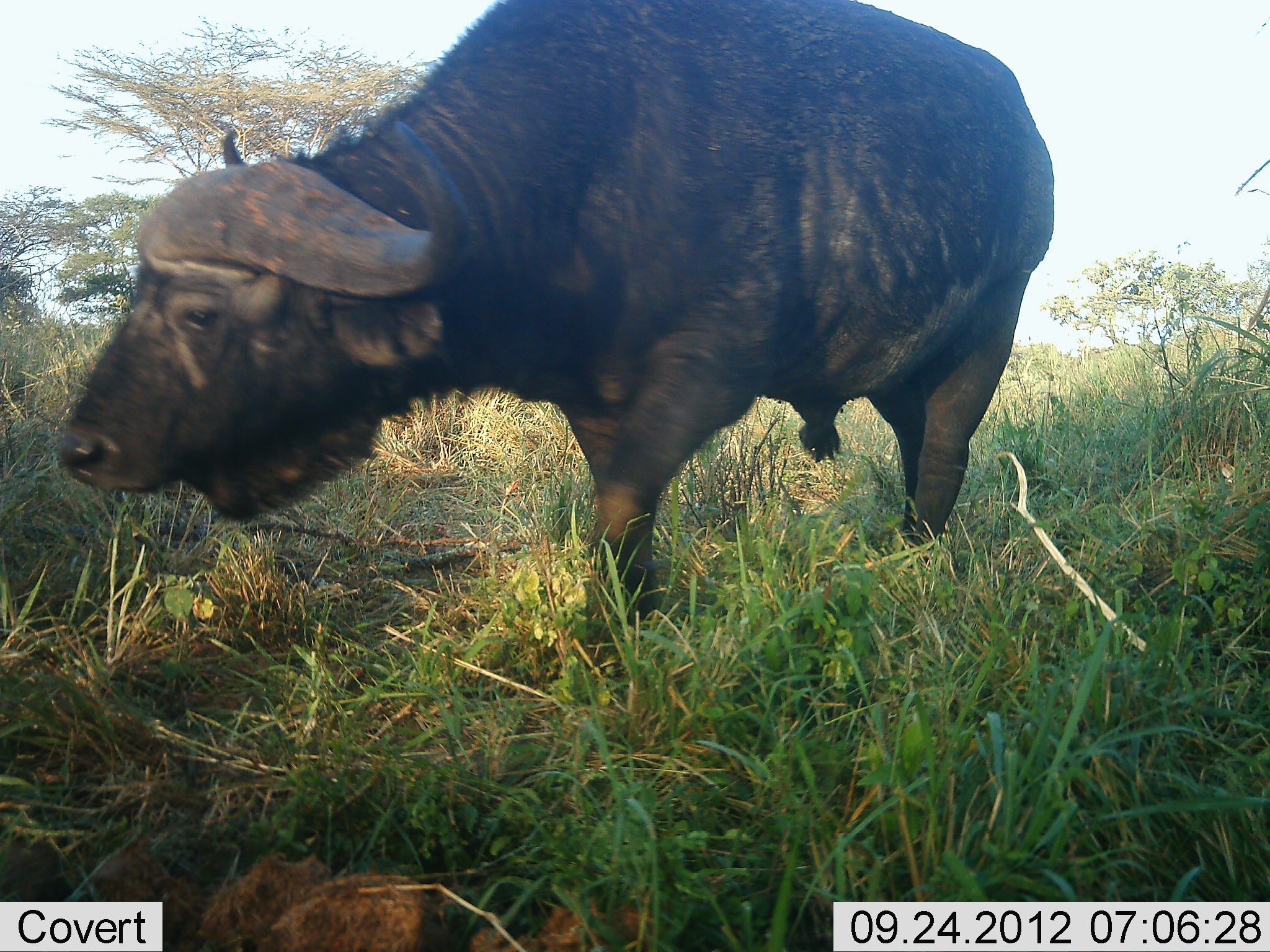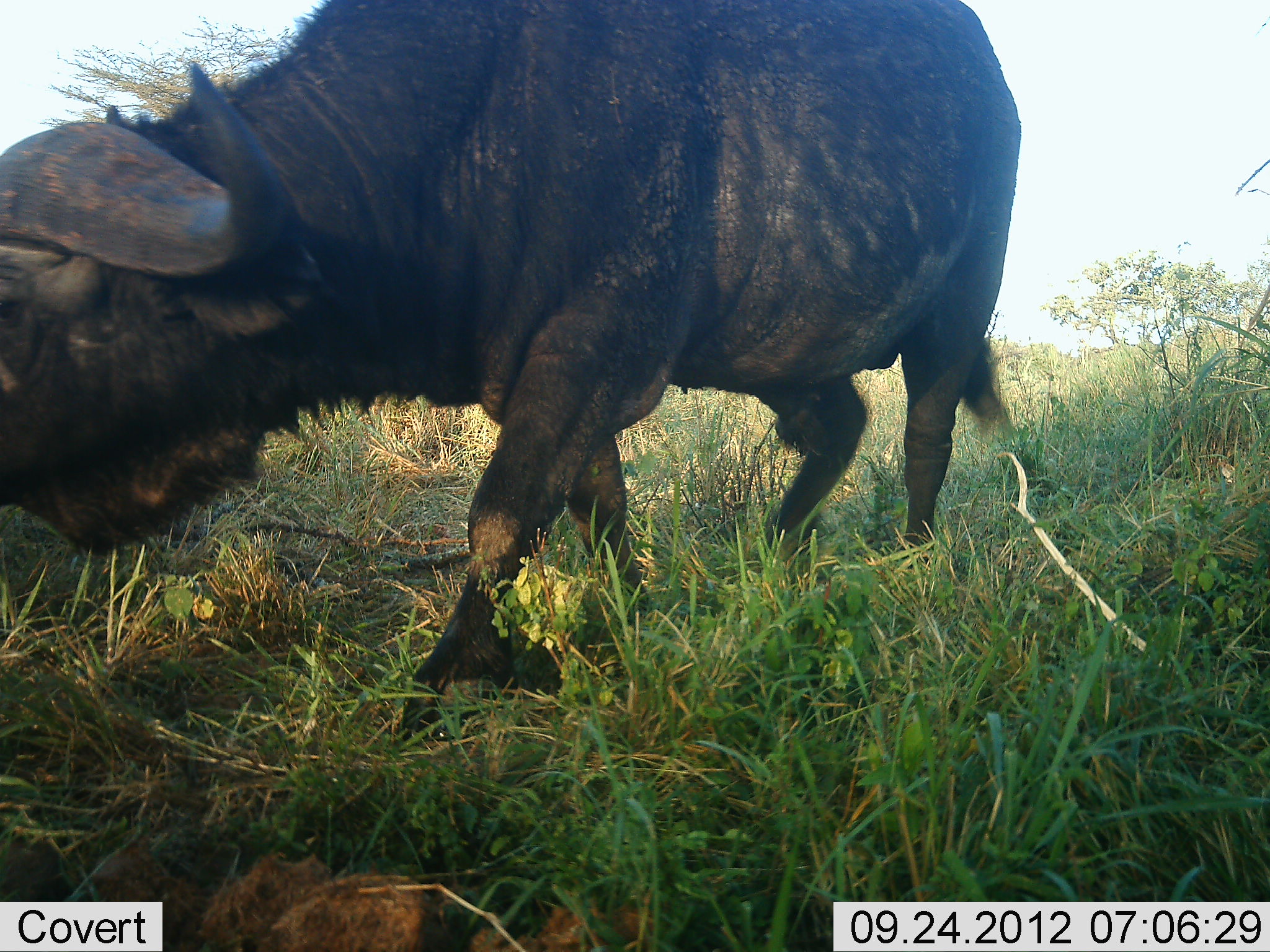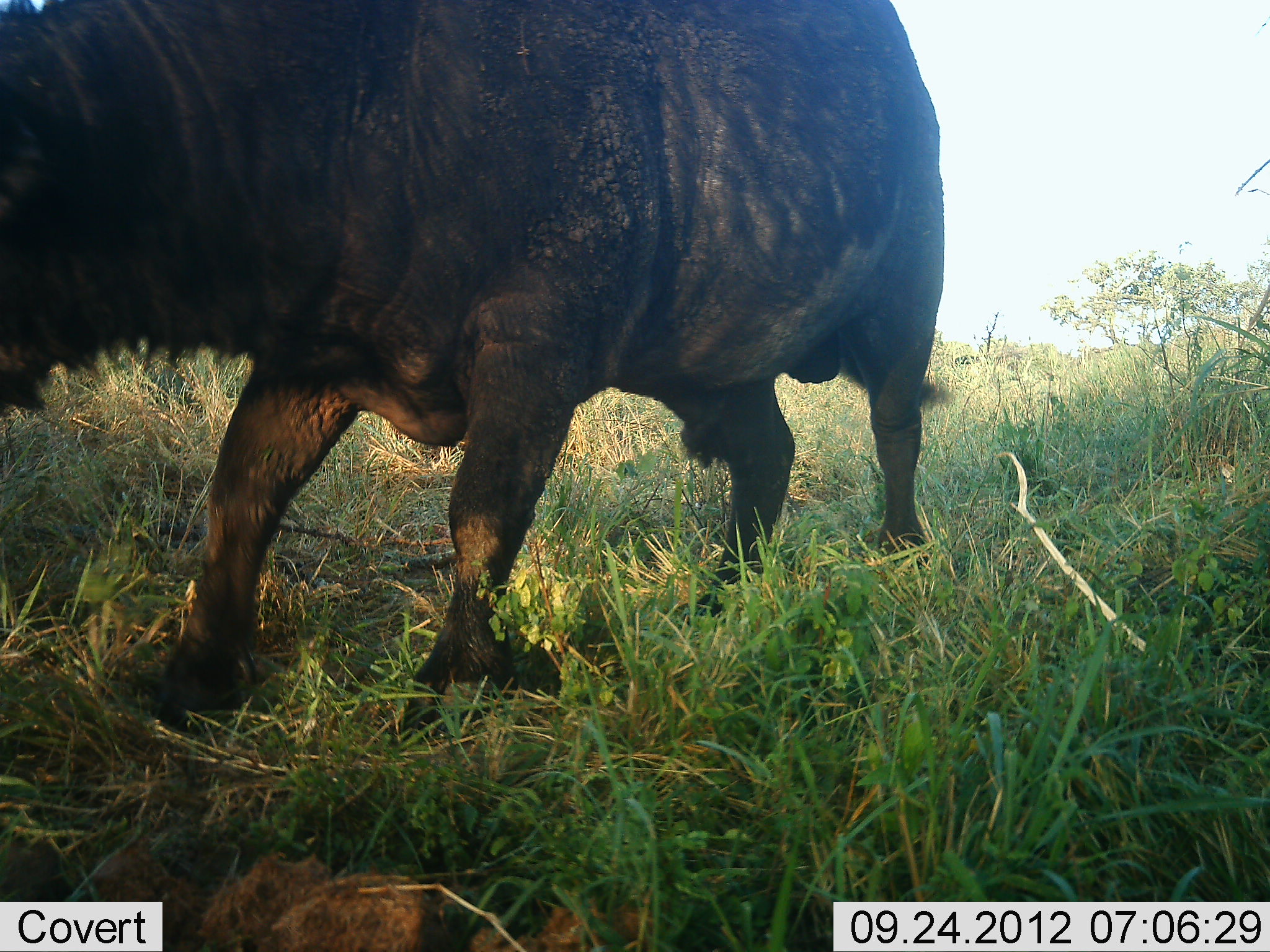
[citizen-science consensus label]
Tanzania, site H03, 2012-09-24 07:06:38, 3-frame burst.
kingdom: Animalia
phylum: Chordata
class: Mammalia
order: Artiodactyla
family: Bovidae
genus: Syncerus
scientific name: Syncerus caffer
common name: cape buffalo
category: buffalo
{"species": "buffalo (cape buffalo) (Syncerus caffer)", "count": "1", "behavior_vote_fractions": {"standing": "0%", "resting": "0%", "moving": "100%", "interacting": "0%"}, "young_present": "0%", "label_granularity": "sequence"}